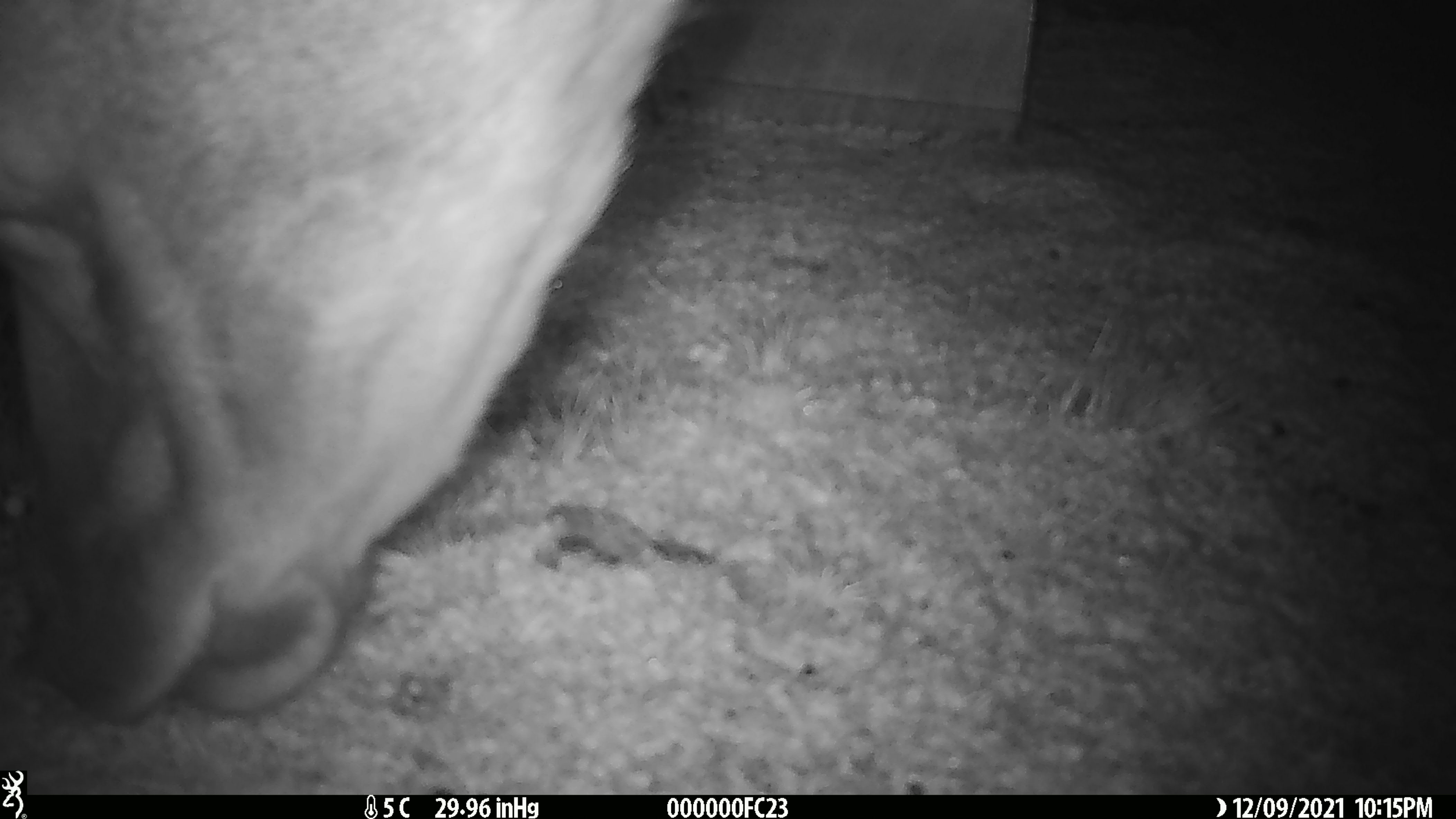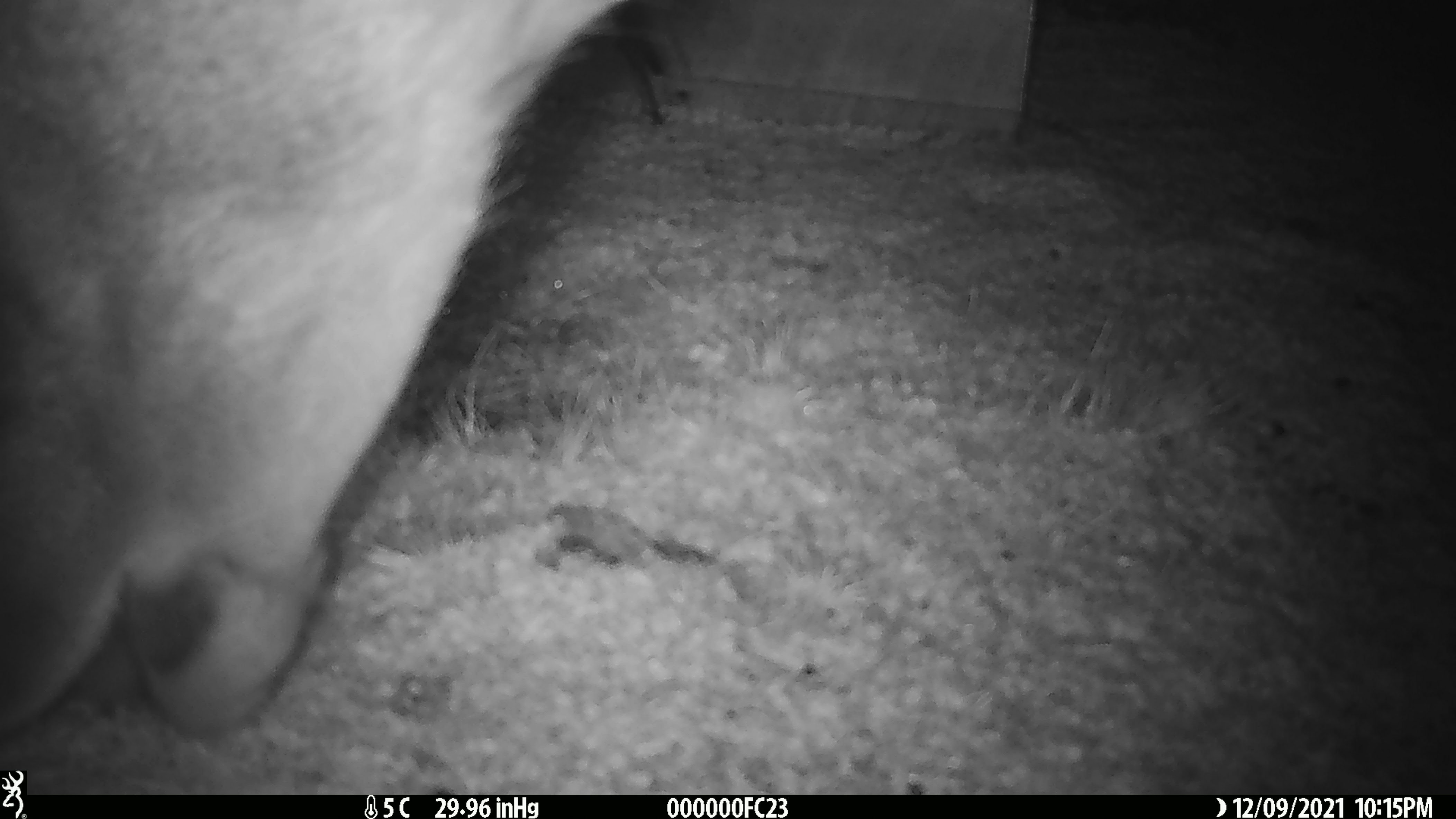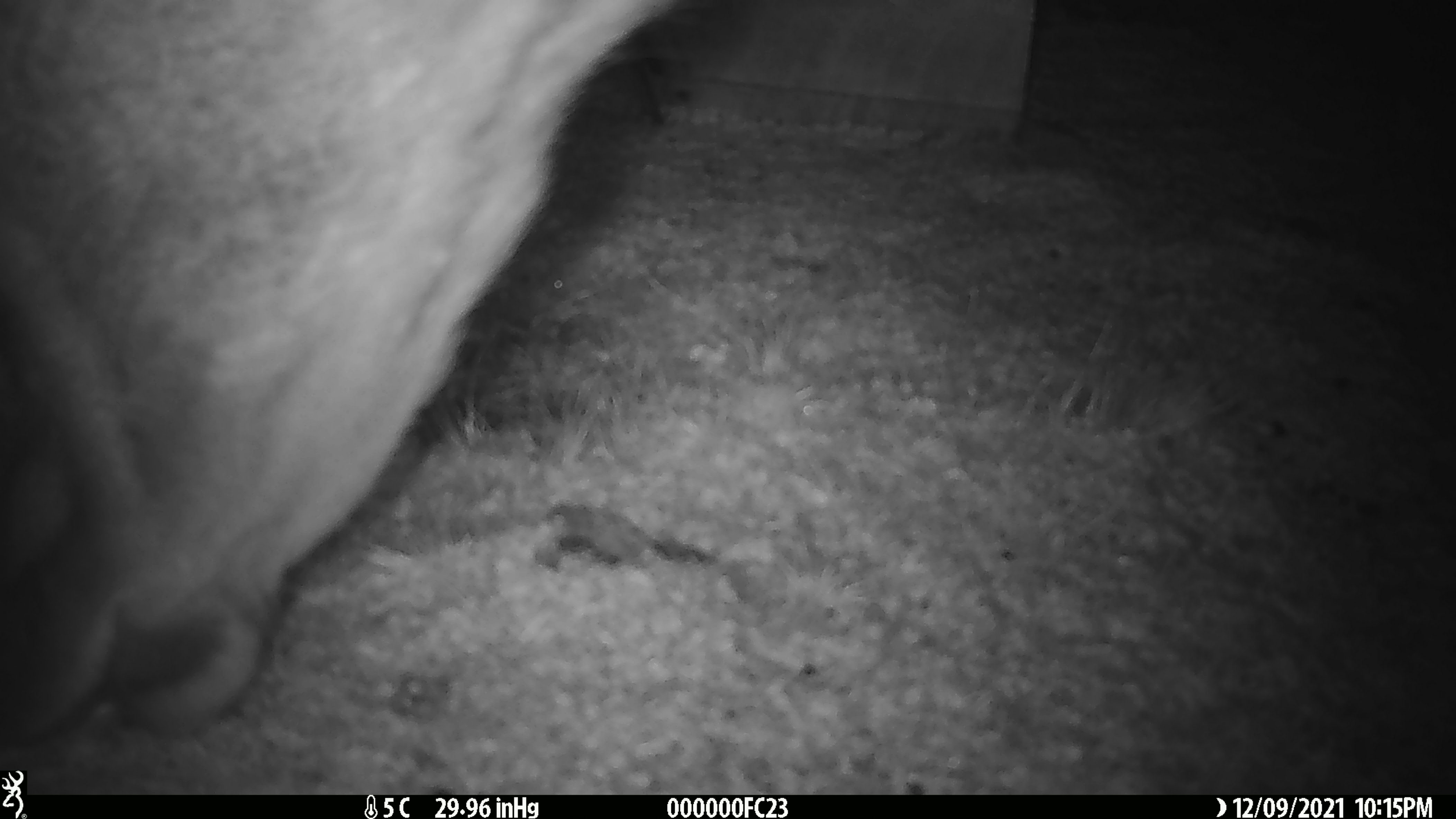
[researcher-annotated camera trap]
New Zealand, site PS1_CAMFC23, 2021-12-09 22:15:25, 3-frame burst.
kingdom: Animalia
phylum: Chordata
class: Mammalia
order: Artiodactyla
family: Cervidae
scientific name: Cervidae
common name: deer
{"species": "deer (Cervidae)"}